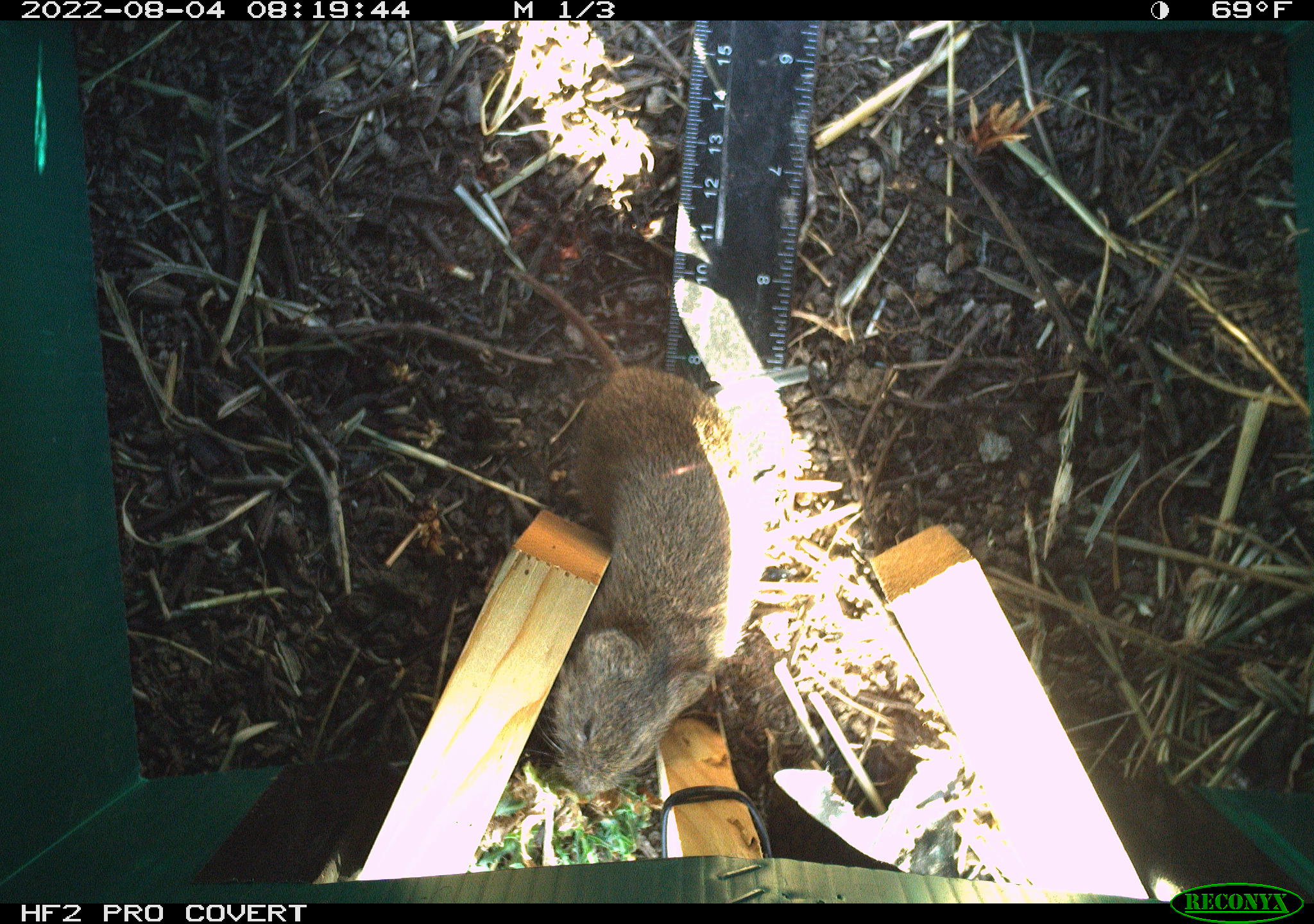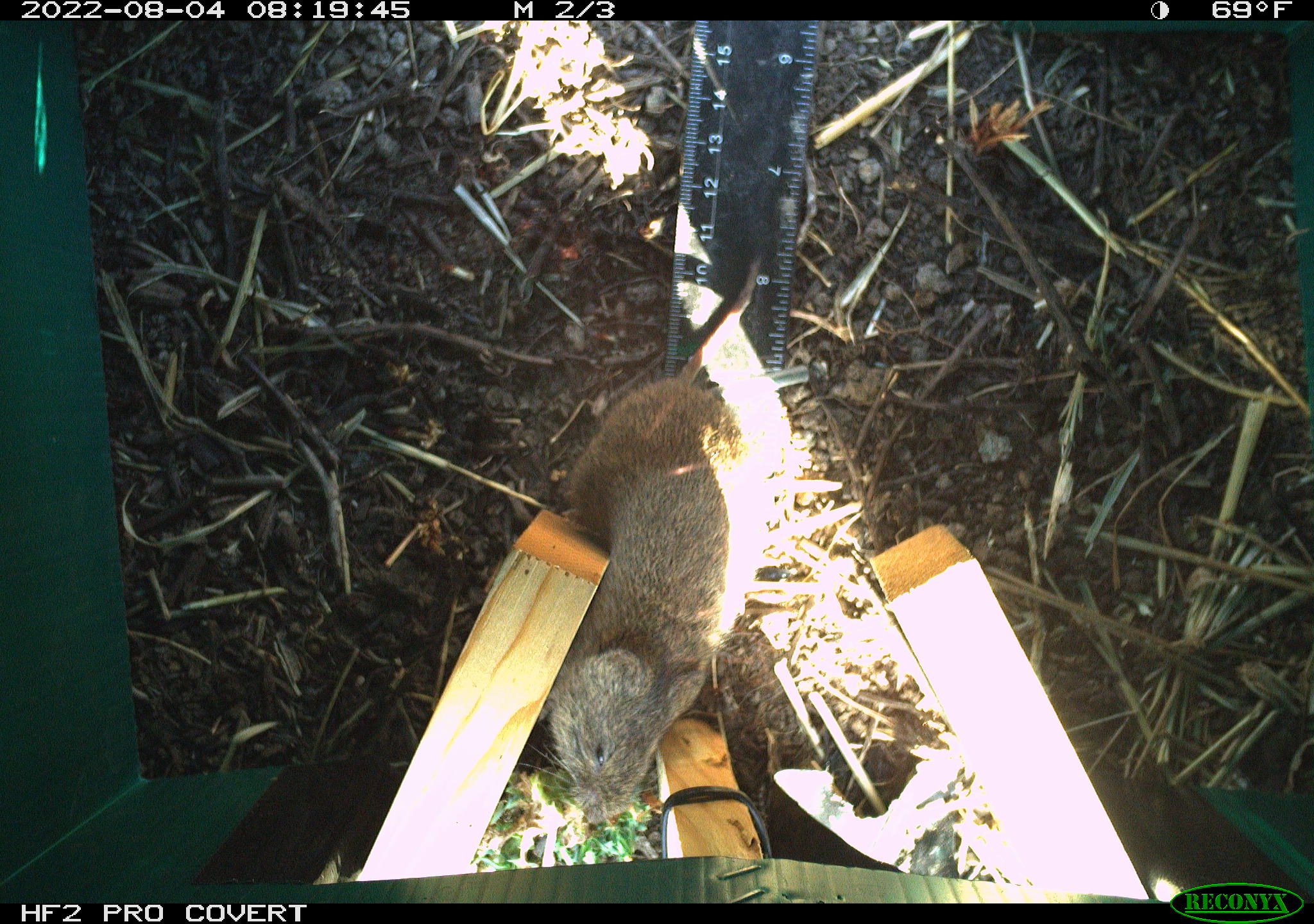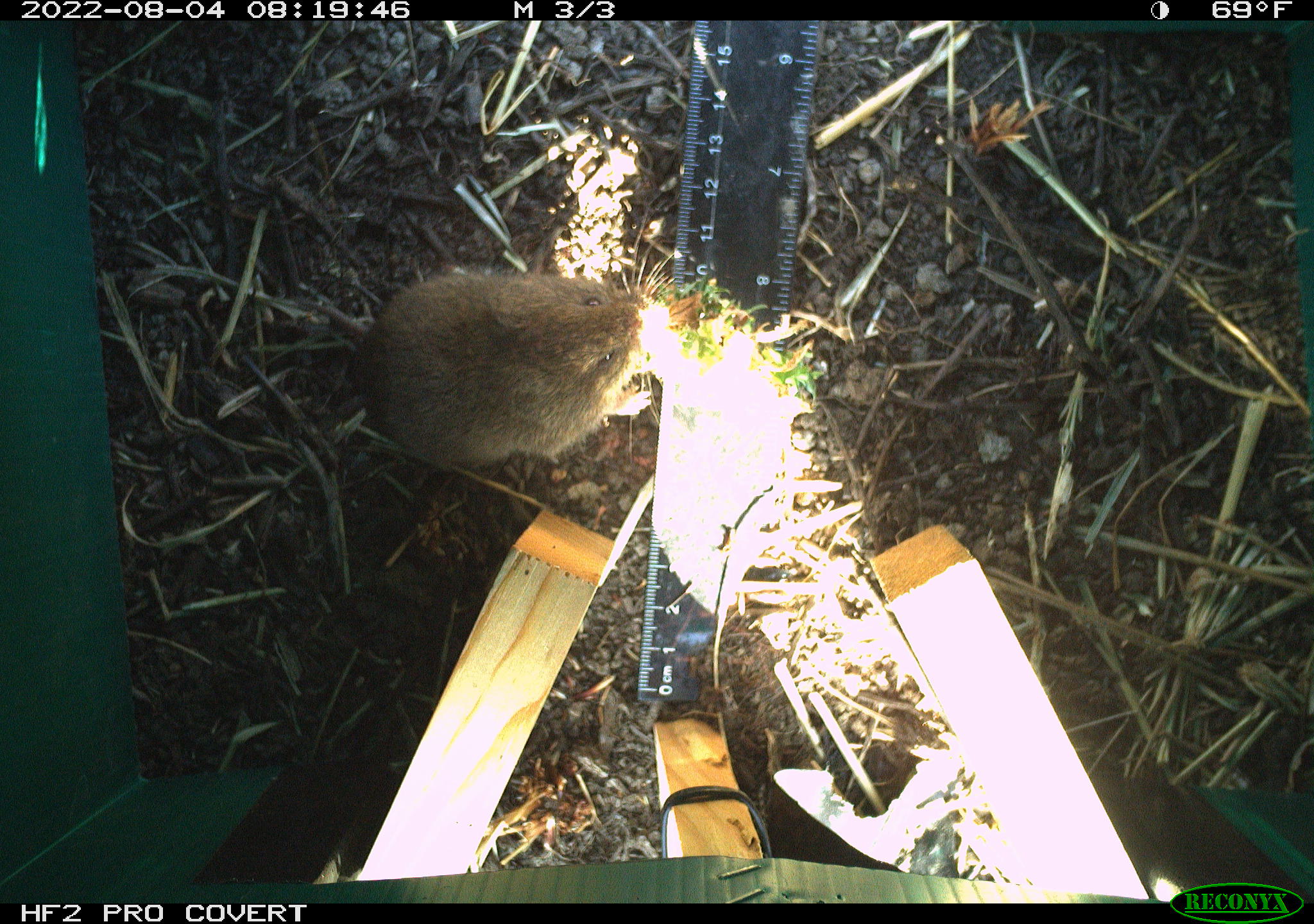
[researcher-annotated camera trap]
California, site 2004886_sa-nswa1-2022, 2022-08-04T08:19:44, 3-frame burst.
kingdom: Animalia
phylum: Chordata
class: Mammalia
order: Rodentia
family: Cricetidae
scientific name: Cricetidae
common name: hamsters, voles, lemmings, and allies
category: cricetidae family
Cricetidae family (hamsters, voles, lemmings, and allies) (Cricetidae).